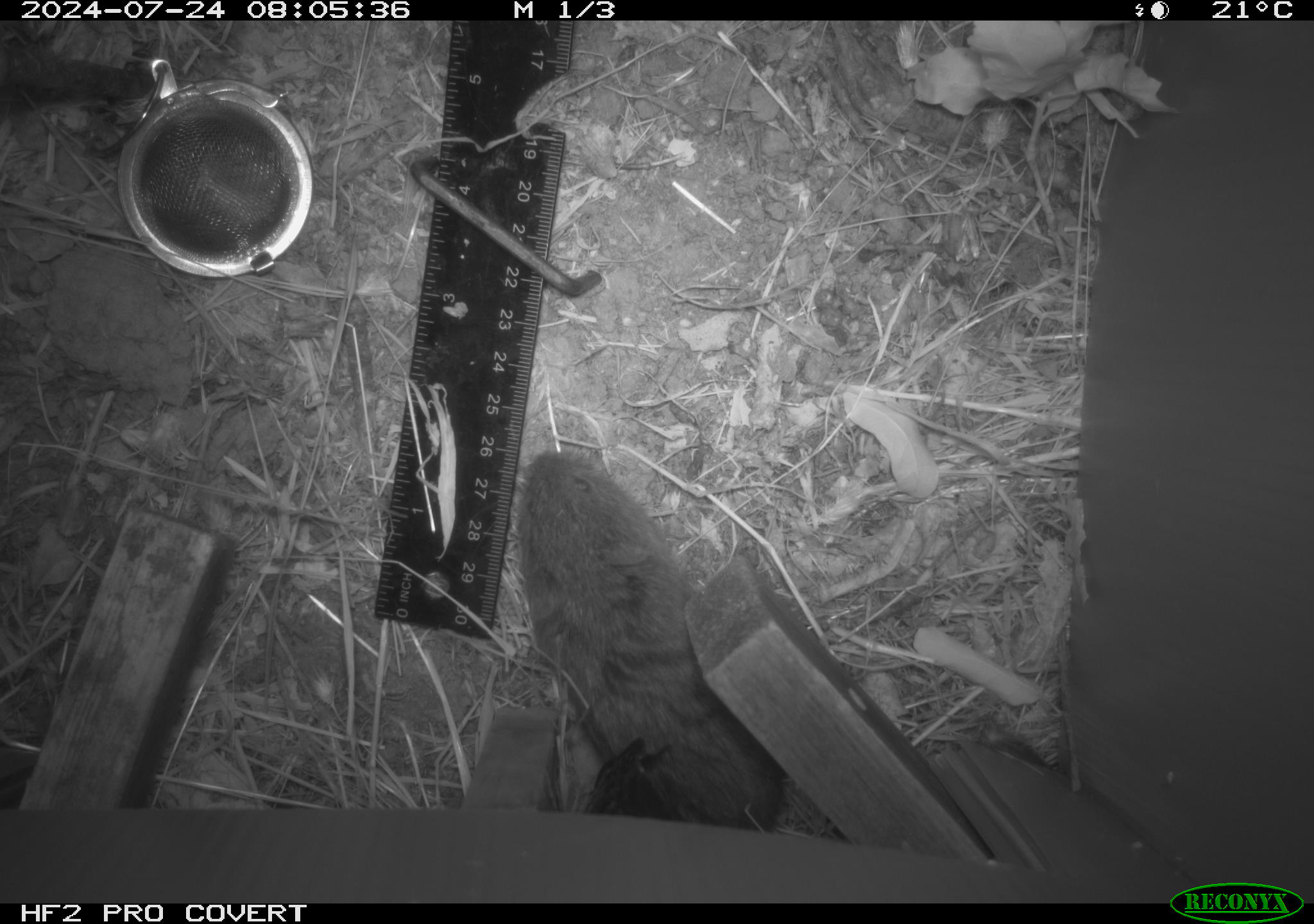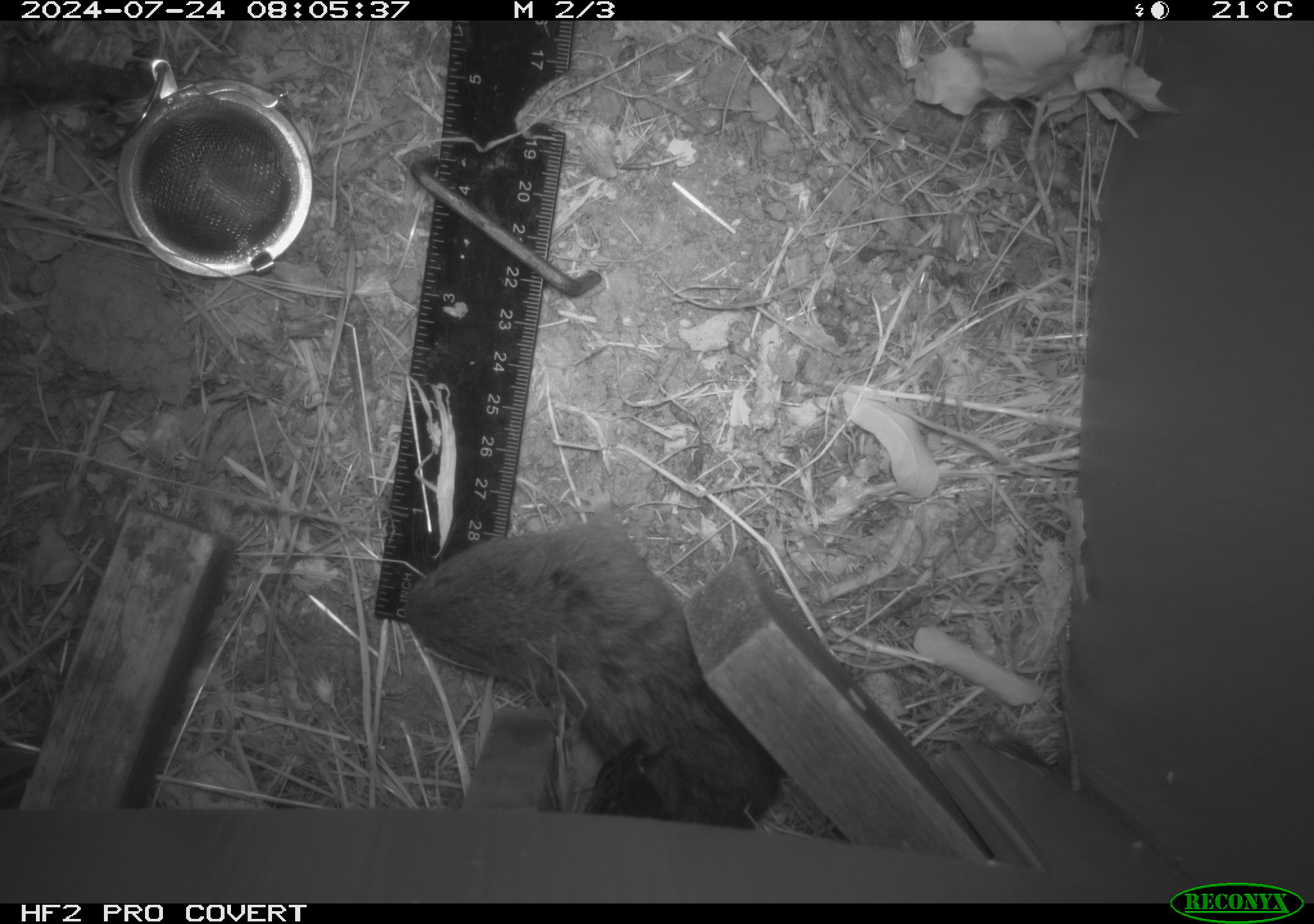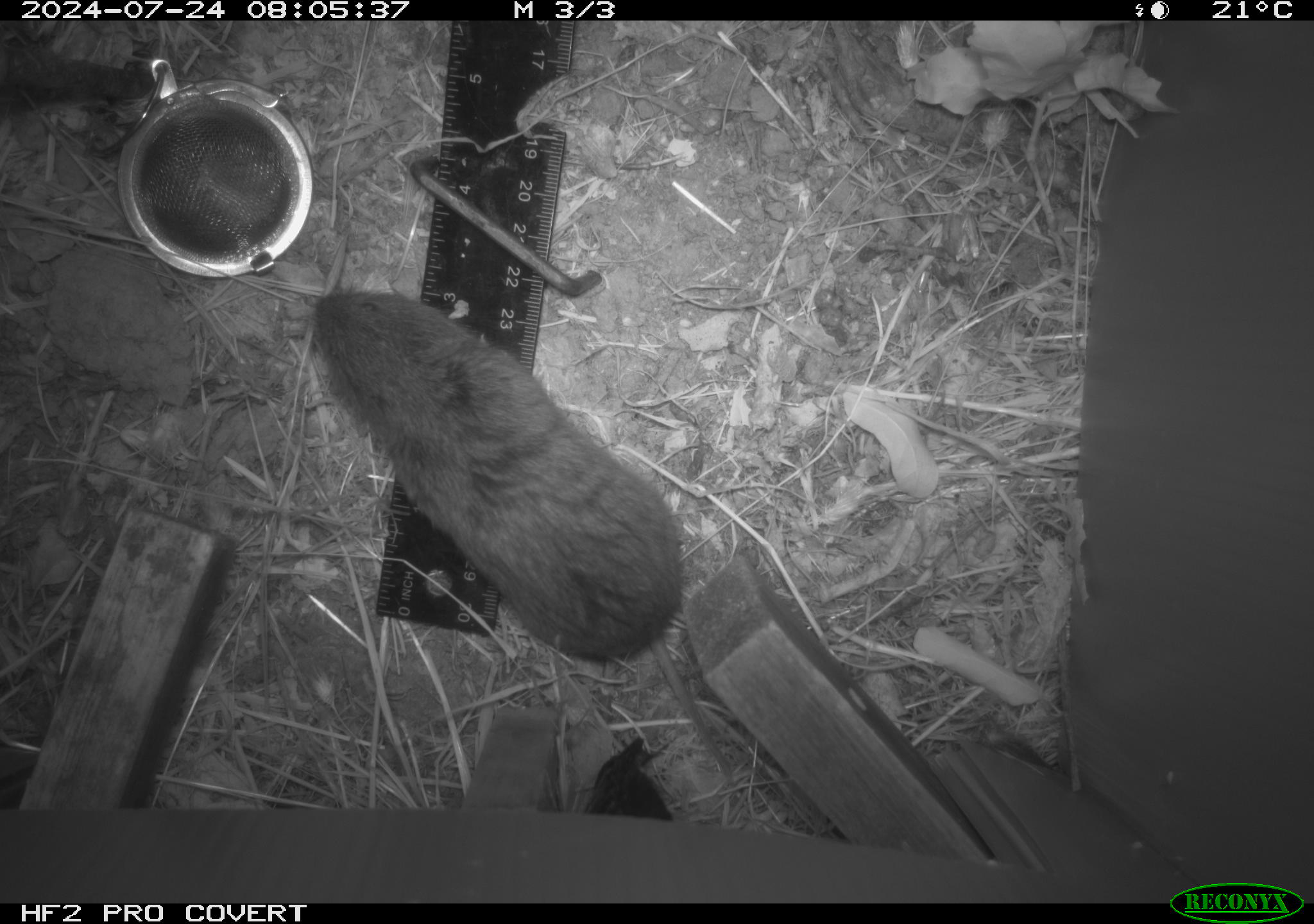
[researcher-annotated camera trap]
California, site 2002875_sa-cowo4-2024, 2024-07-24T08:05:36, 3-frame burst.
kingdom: Animalia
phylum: Chordata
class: Mammalia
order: Rodentia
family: Cricetidae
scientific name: Arvicolinae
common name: voles, lemmings, and muskrats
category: arvicolinae subfamily